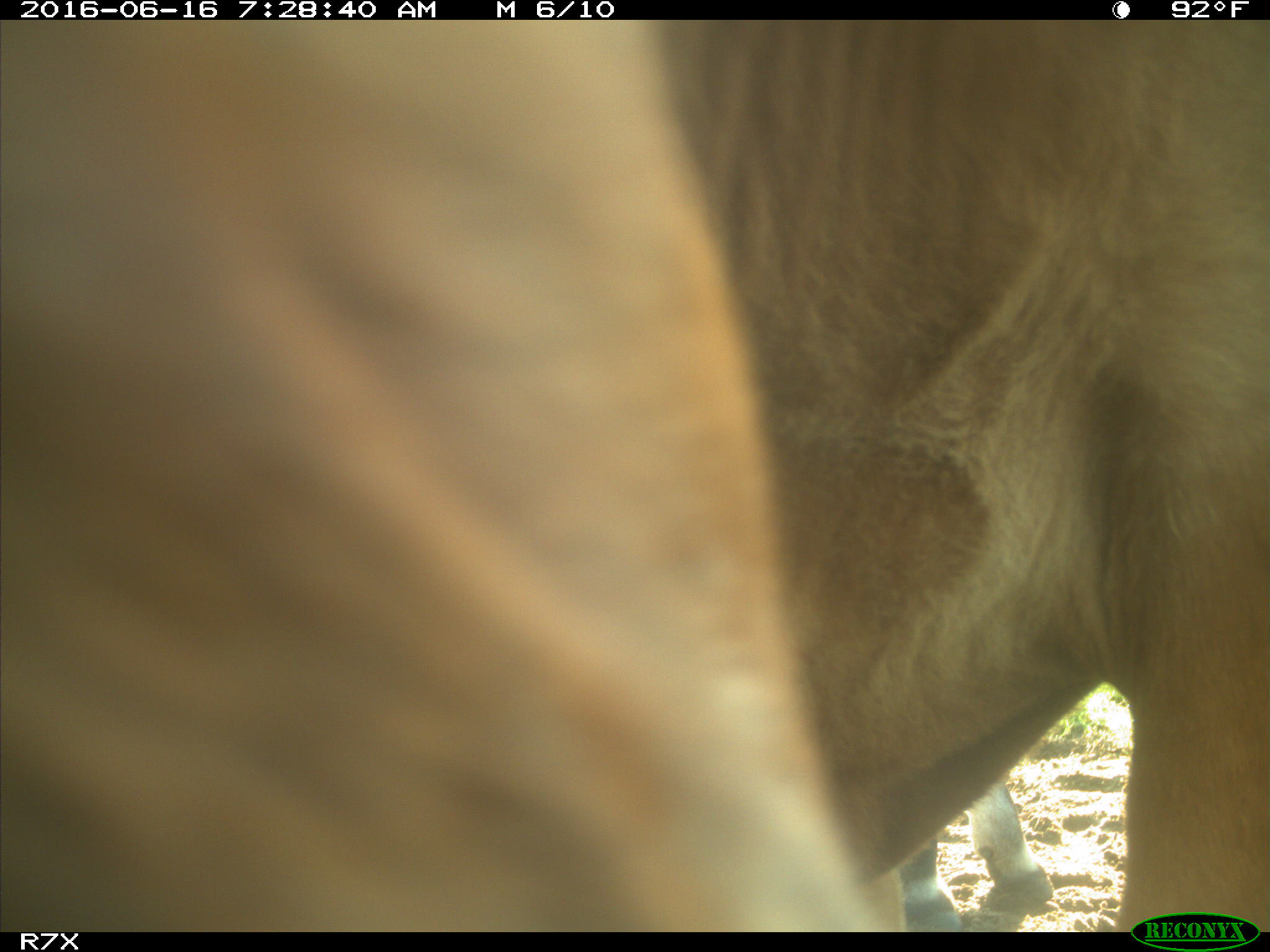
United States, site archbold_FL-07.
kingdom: Animalia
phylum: Chordata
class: Mammalia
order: Artiodactyla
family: Bovidae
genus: Bos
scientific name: Bos taurus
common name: domestic cow